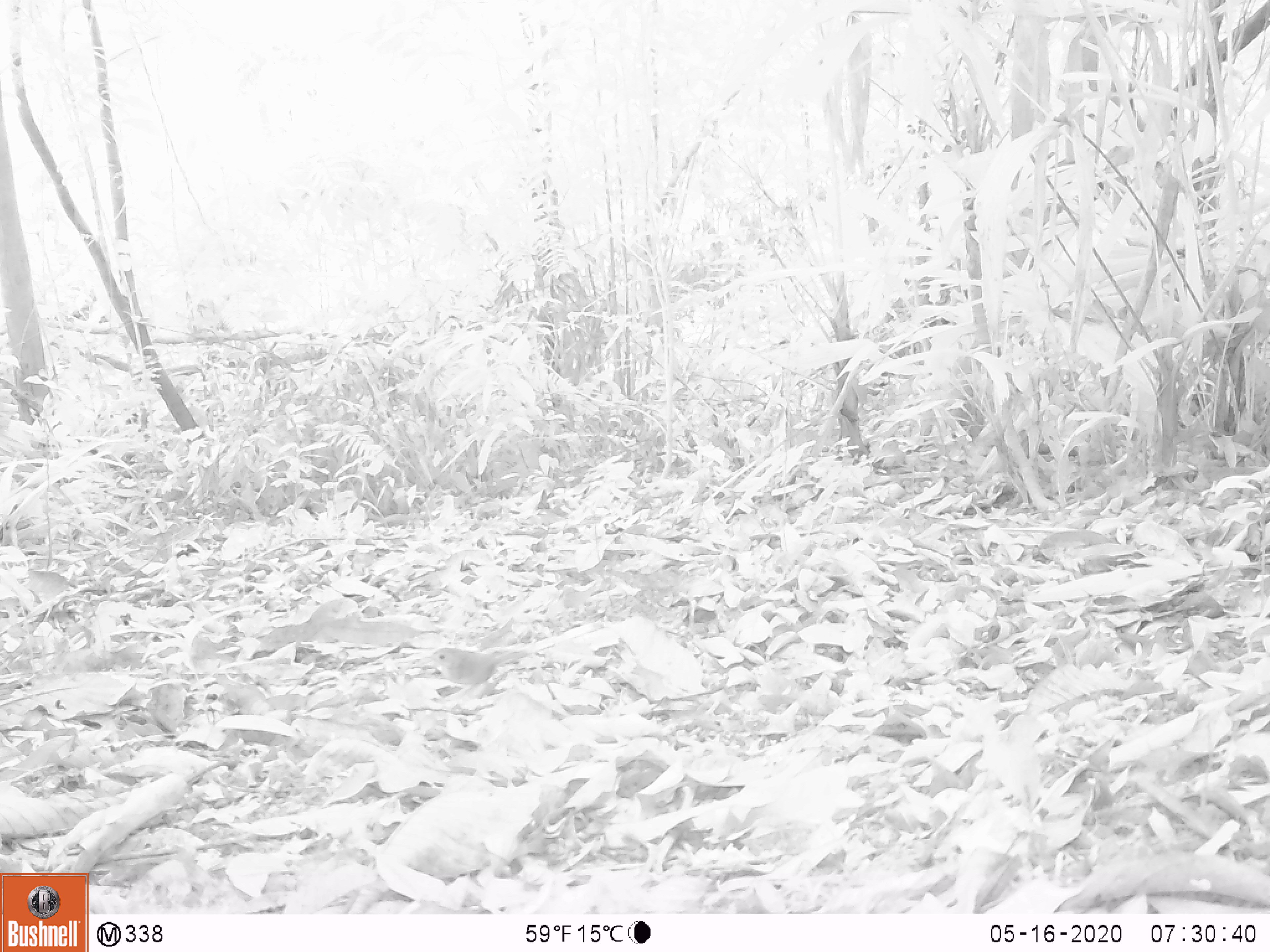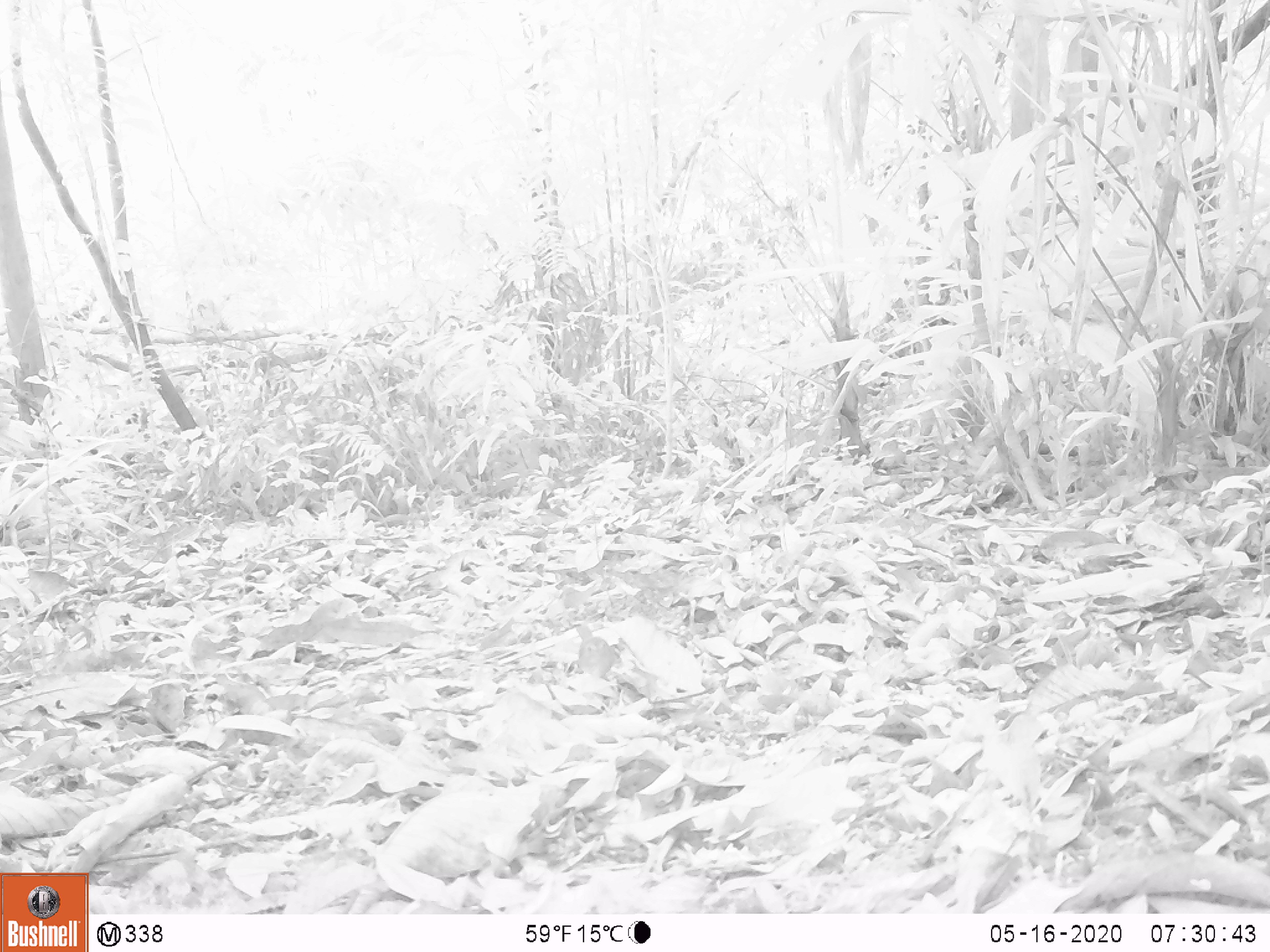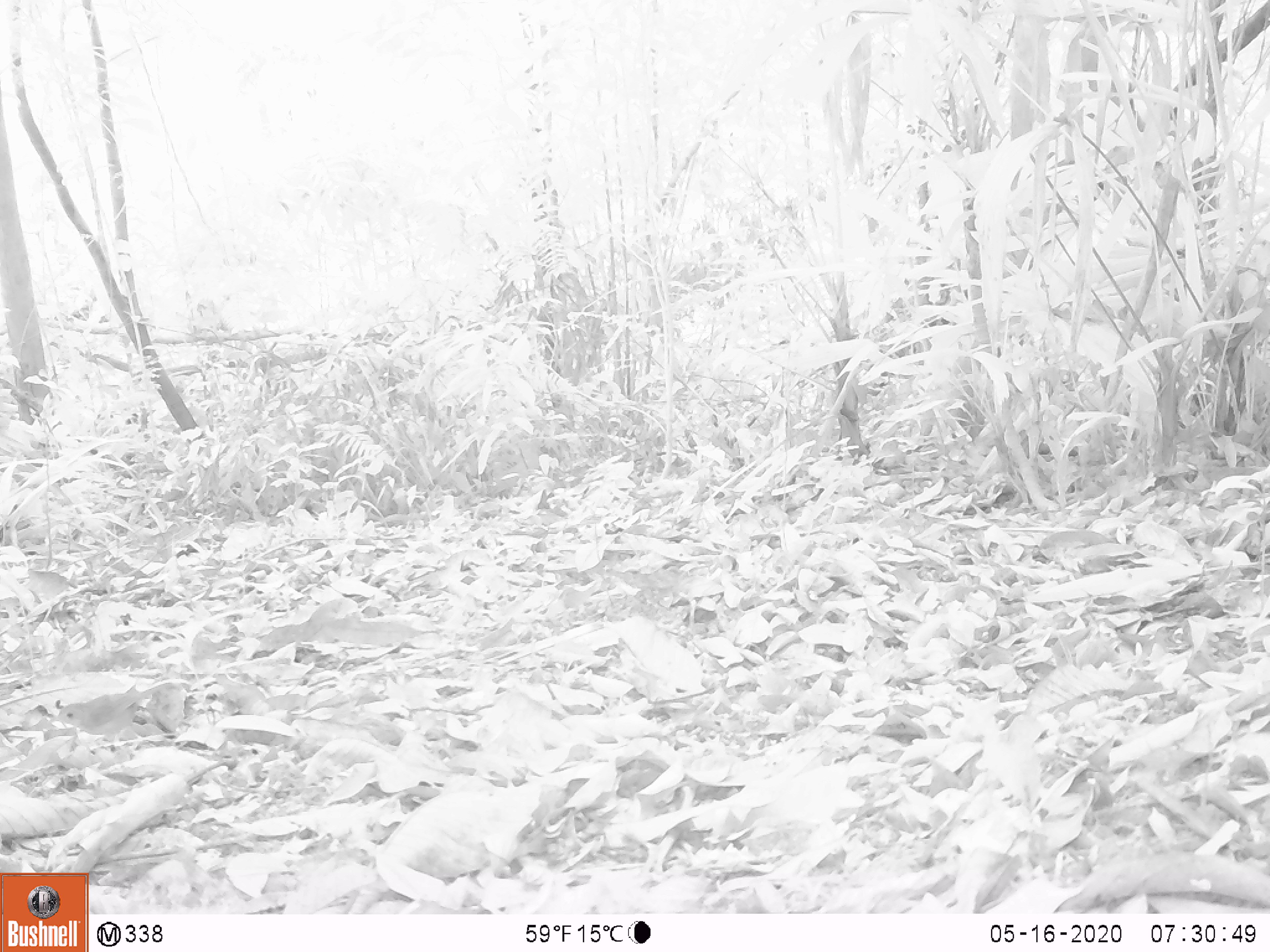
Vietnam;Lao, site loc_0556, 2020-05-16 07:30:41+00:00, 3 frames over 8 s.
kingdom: Animalia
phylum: Chordata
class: Aves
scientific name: Aves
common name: bird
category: unidentified bird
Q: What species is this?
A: Unidentified bird (bird) (Aves).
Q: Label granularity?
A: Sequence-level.